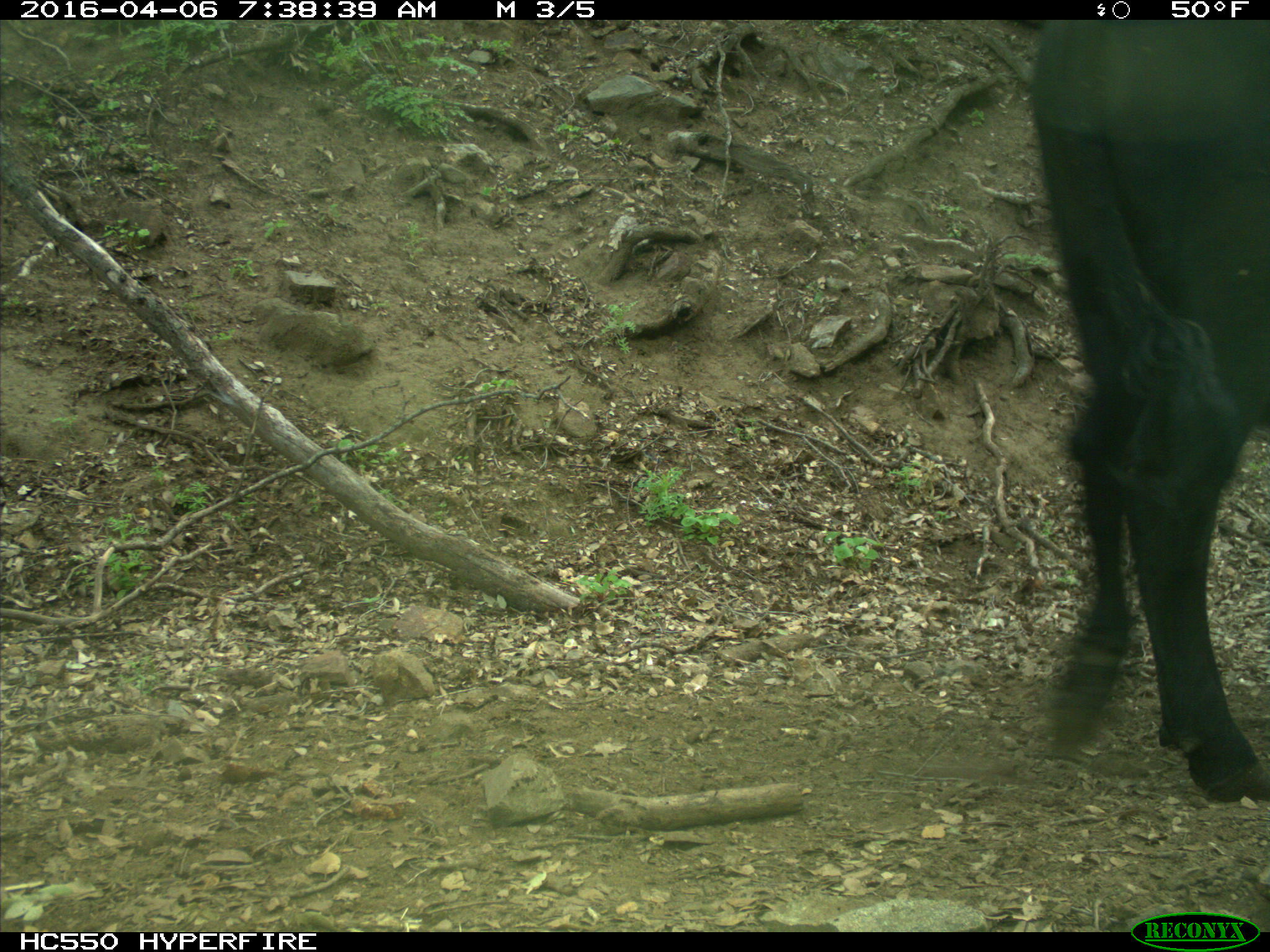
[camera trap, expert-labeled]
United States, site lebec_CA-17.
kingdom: Animalia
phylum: Chordata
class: Mammalia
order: Artiodactyla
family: Bovidae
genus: Bos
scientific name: Bos taurus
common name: domestic cow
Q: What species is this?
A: Bos taurus (domestic cow).